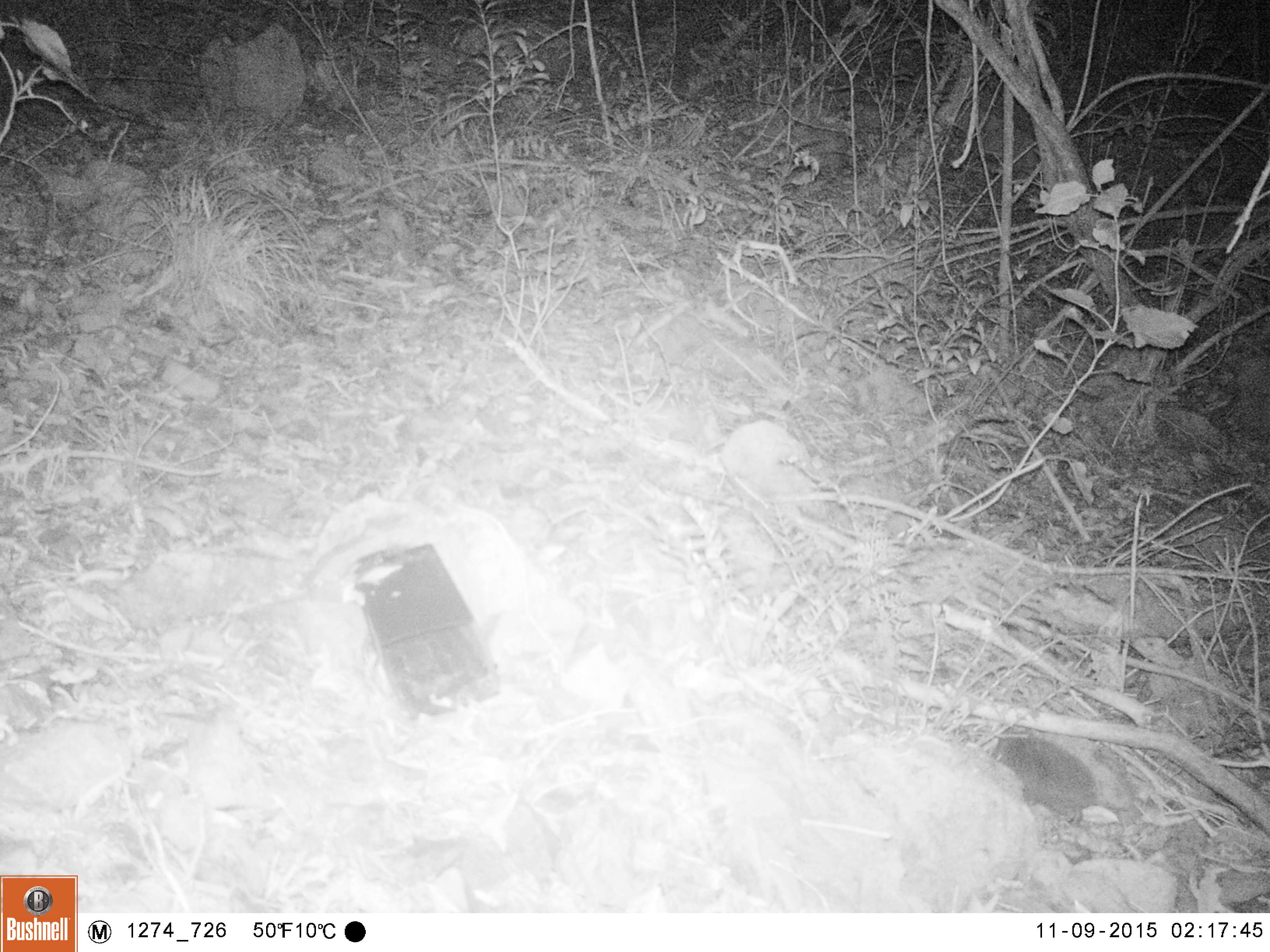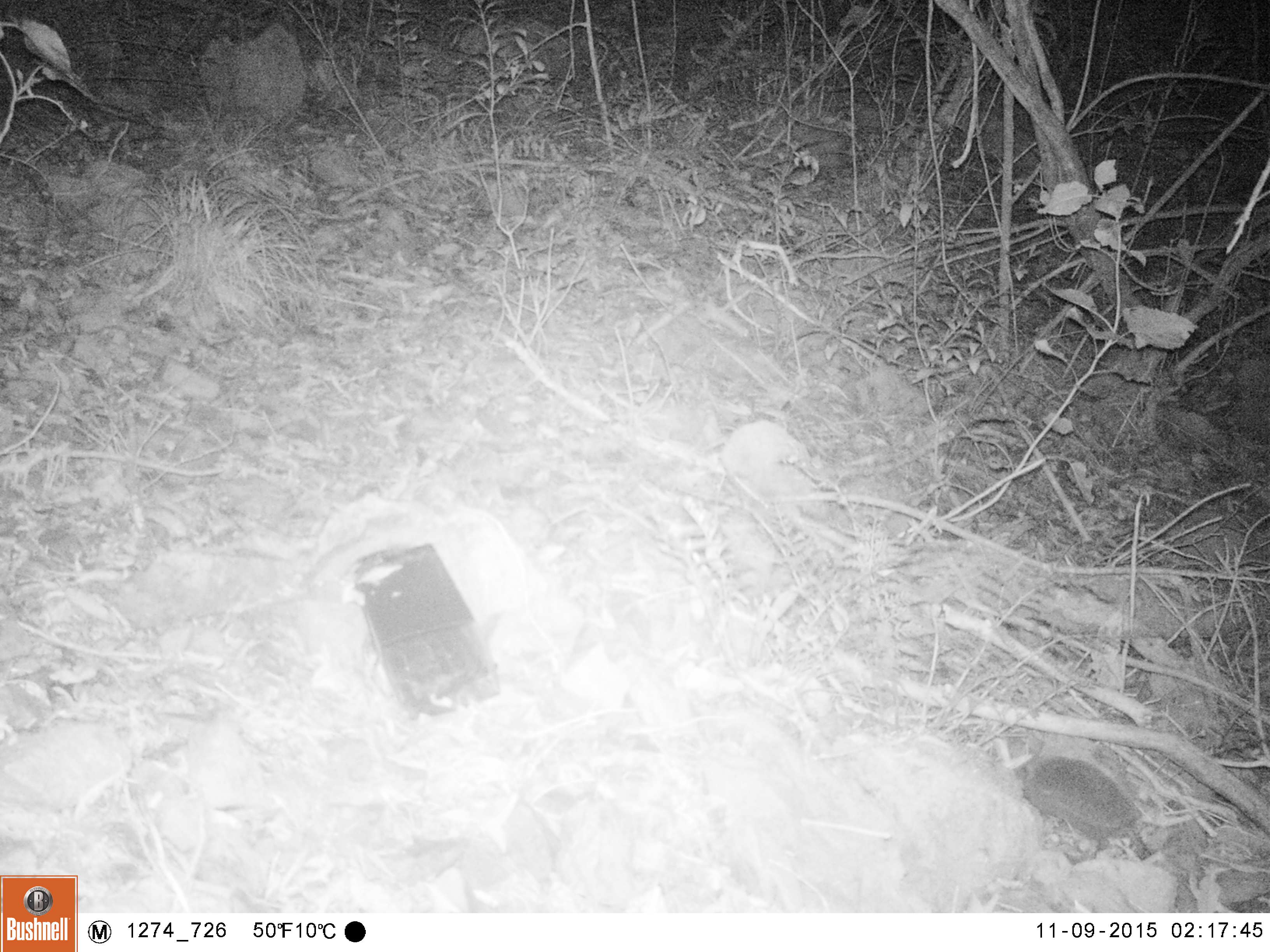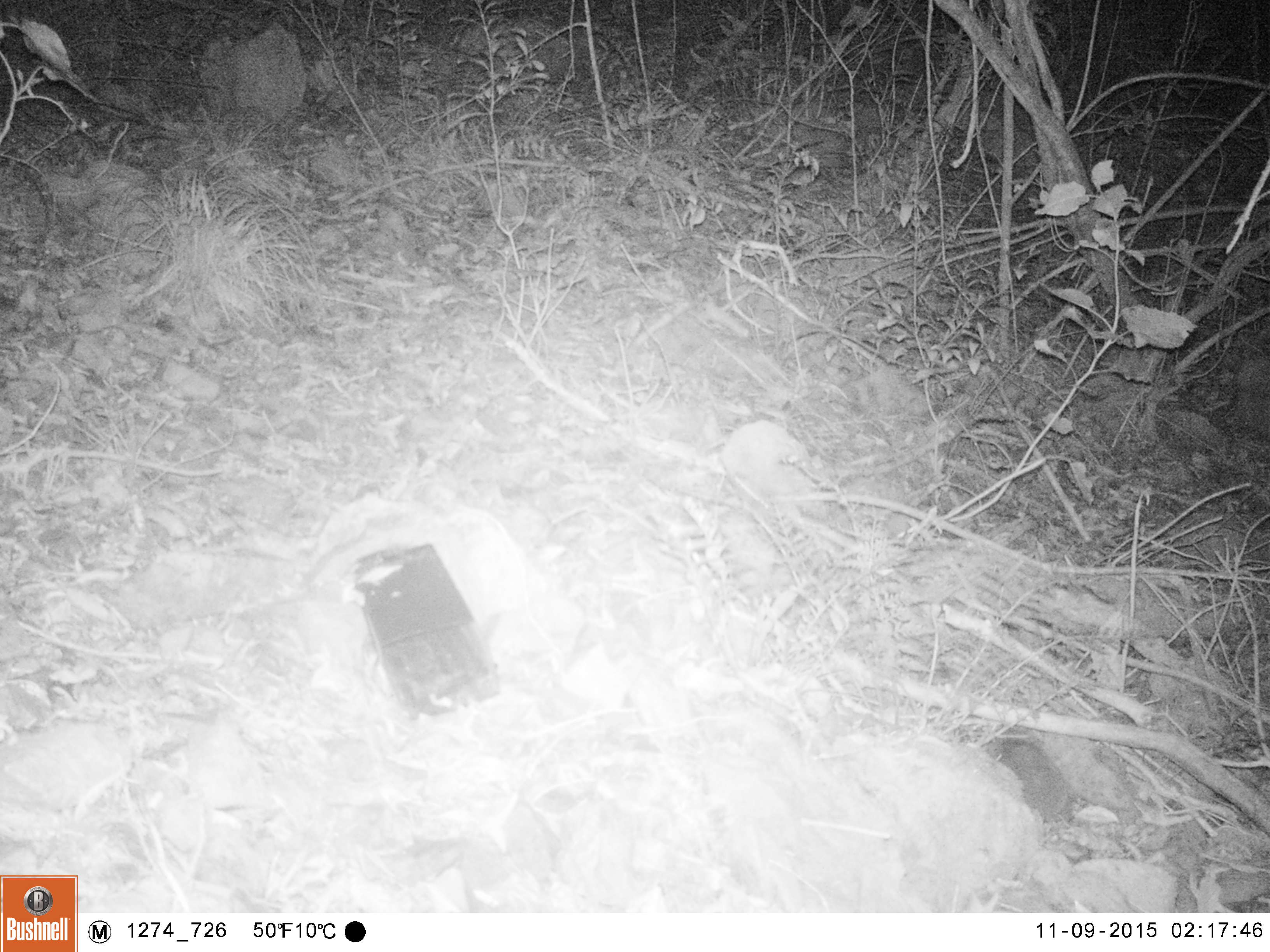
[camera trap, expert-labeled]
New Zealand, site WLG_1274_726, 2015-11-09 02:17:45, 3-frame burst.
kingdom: Animalia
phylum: Chordata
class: Mammalia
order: Eulipotyphla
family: Erinaceidae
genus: Erinaceus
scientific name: Erinaceus europaeus europaeus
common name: european hedgehog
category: hedgehog